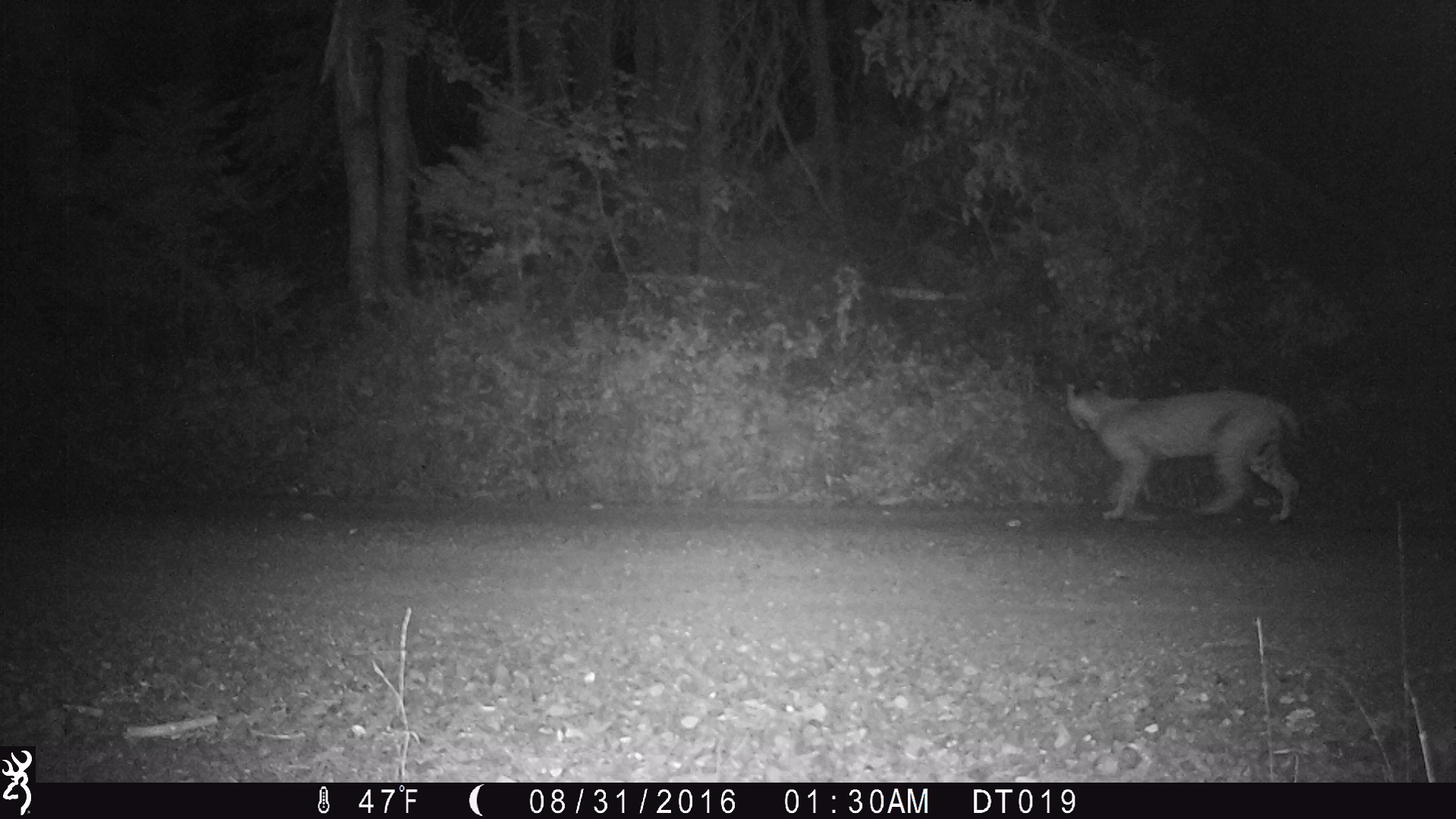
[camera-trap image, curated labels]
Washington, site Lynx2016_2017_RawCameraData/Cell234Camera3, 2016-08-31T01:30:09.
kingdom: Animalia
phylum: Chordata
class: Mammalia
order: Carnivora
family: Felidae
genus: Lynx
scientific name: Lynx rufus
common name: bobcat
Lynx rufus (bobcat). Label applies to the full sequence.